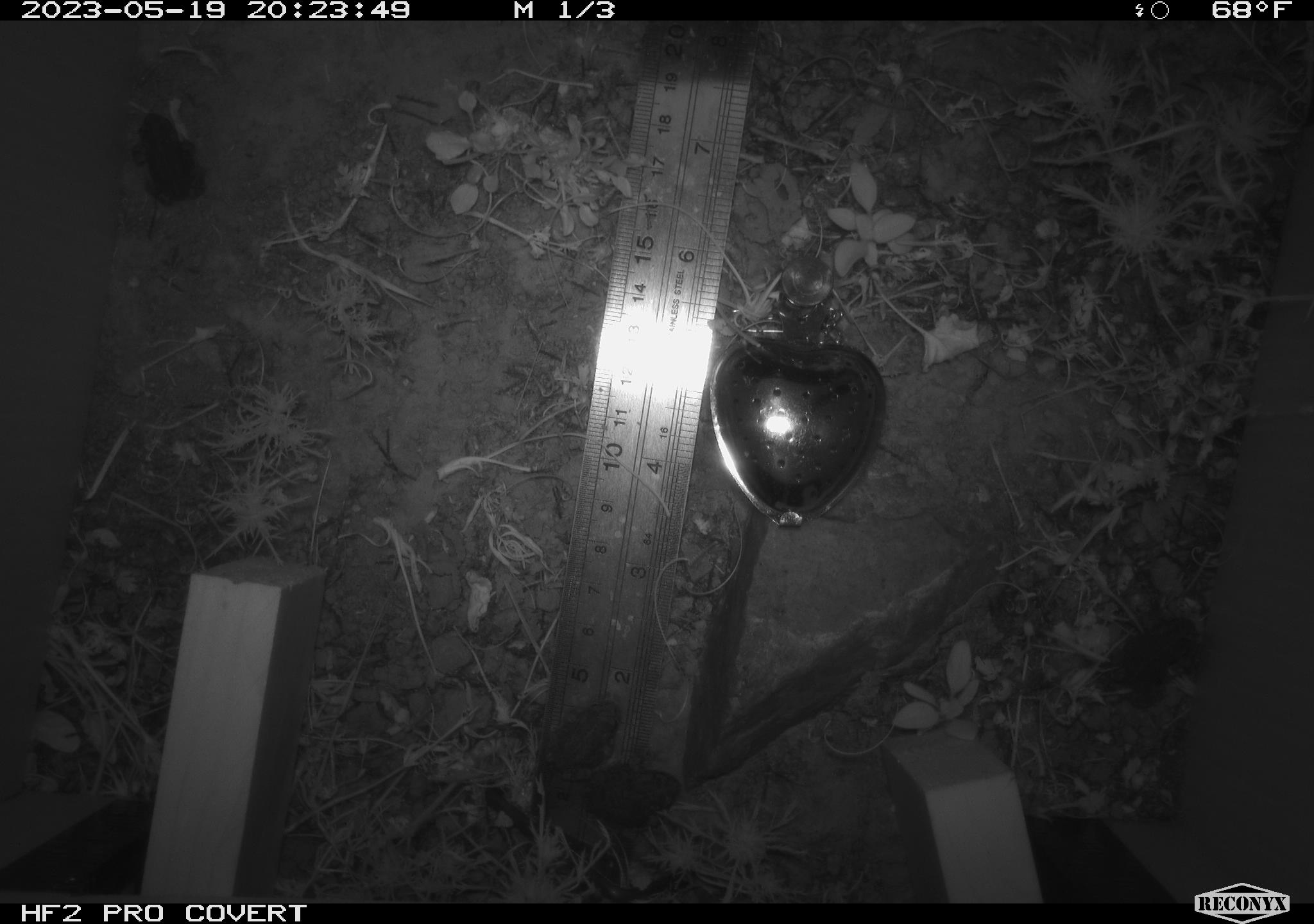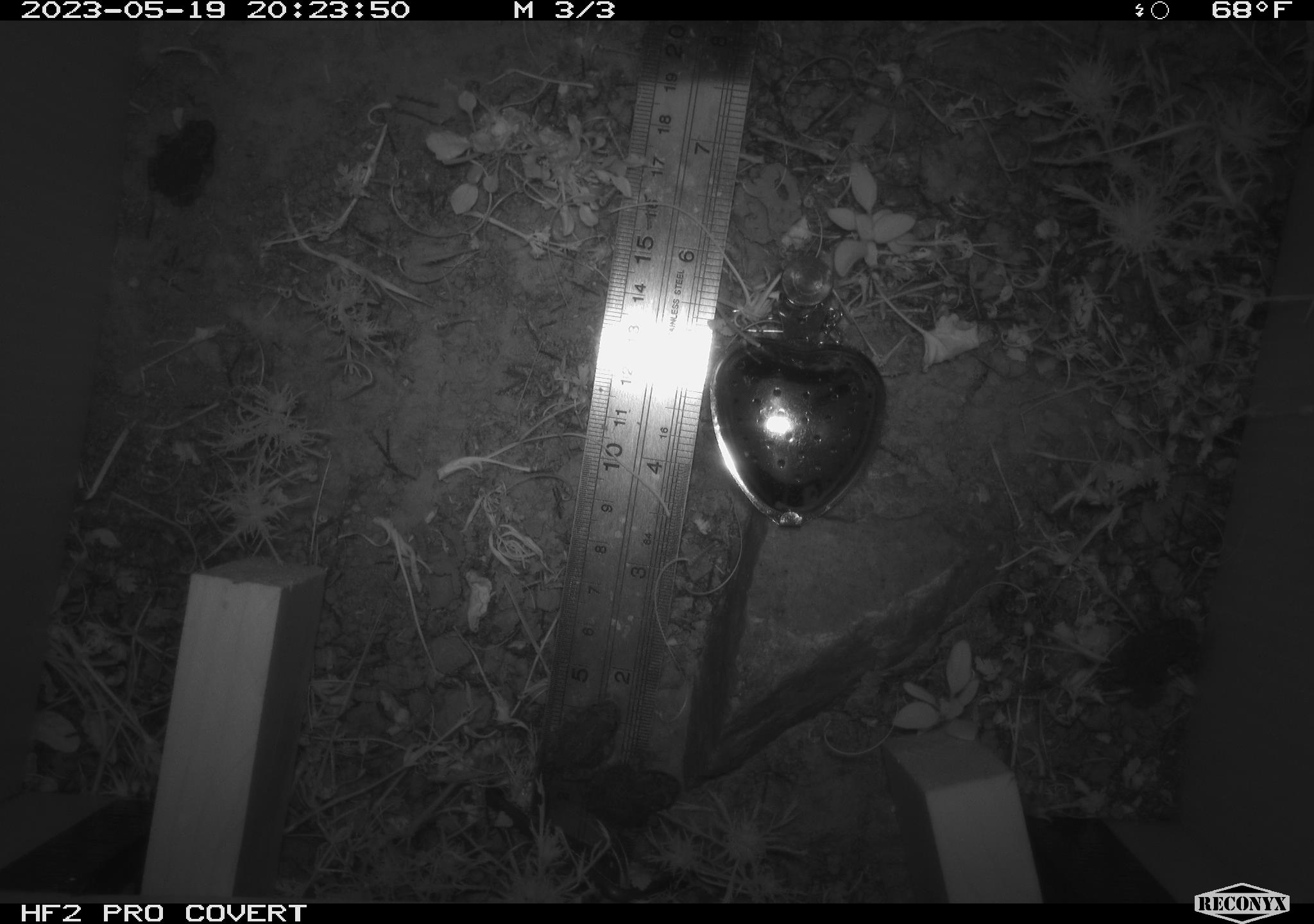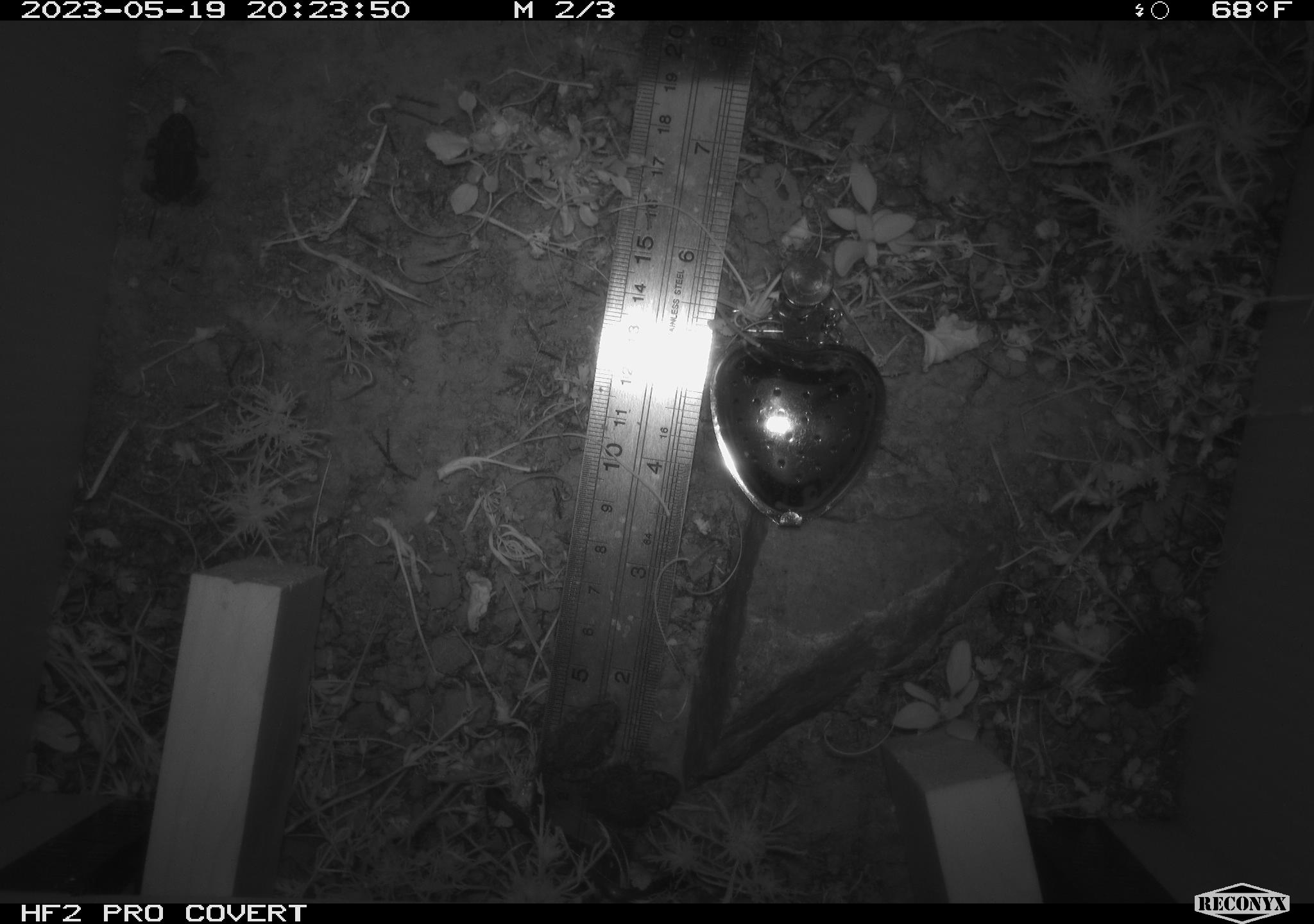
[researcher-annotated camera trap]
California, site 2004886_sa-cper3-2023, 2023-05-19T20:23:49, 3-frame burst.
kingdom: Animalia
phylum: Chordata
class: Amphibia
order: Anura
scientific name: Anura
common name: frogs